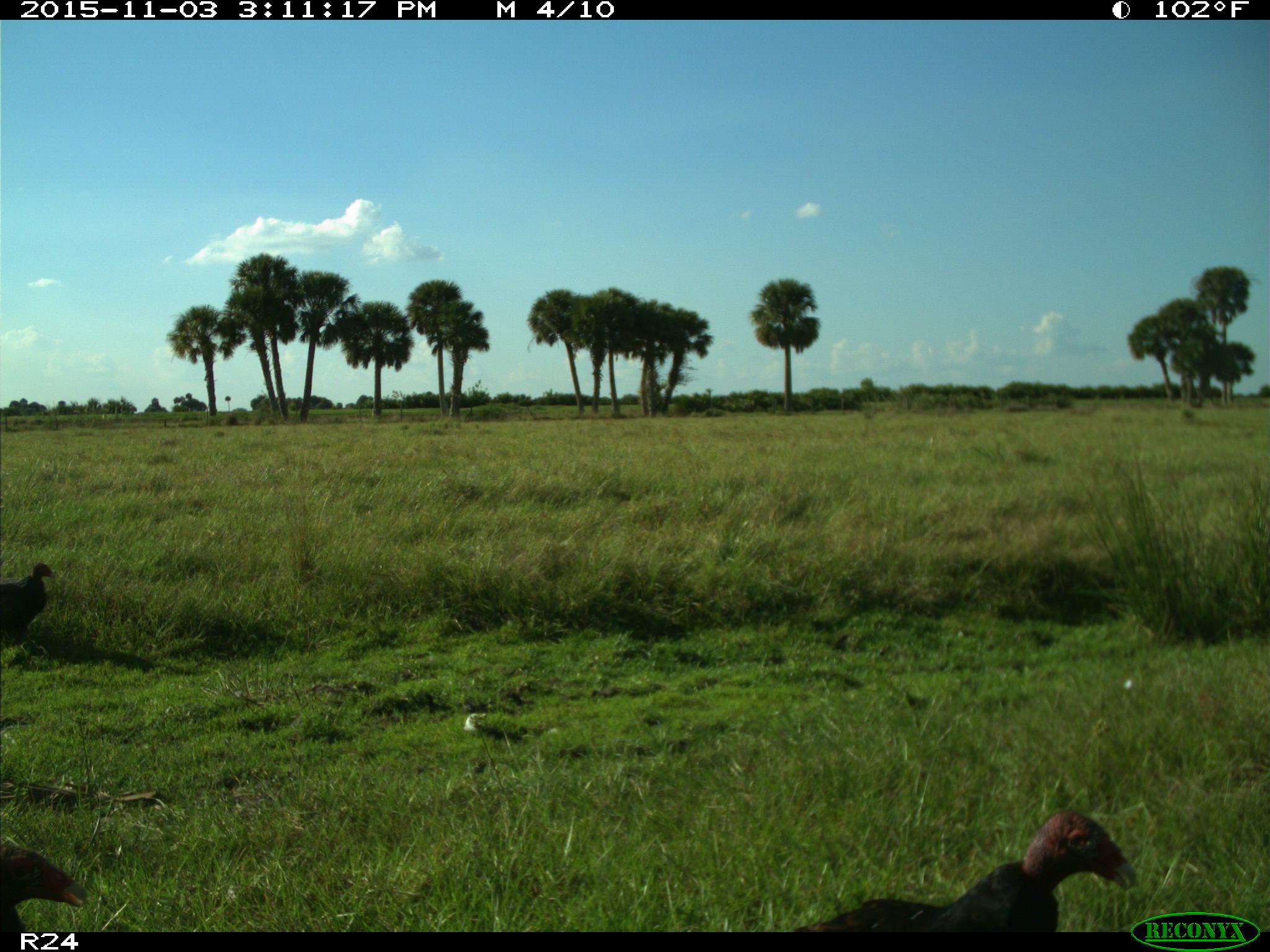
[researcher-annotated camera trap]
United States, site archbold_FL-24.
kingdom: Animalia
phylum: Chordata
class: Aves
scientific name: Aves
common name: birds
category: unidentified bird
Unidentified bird (birds) (Aves).